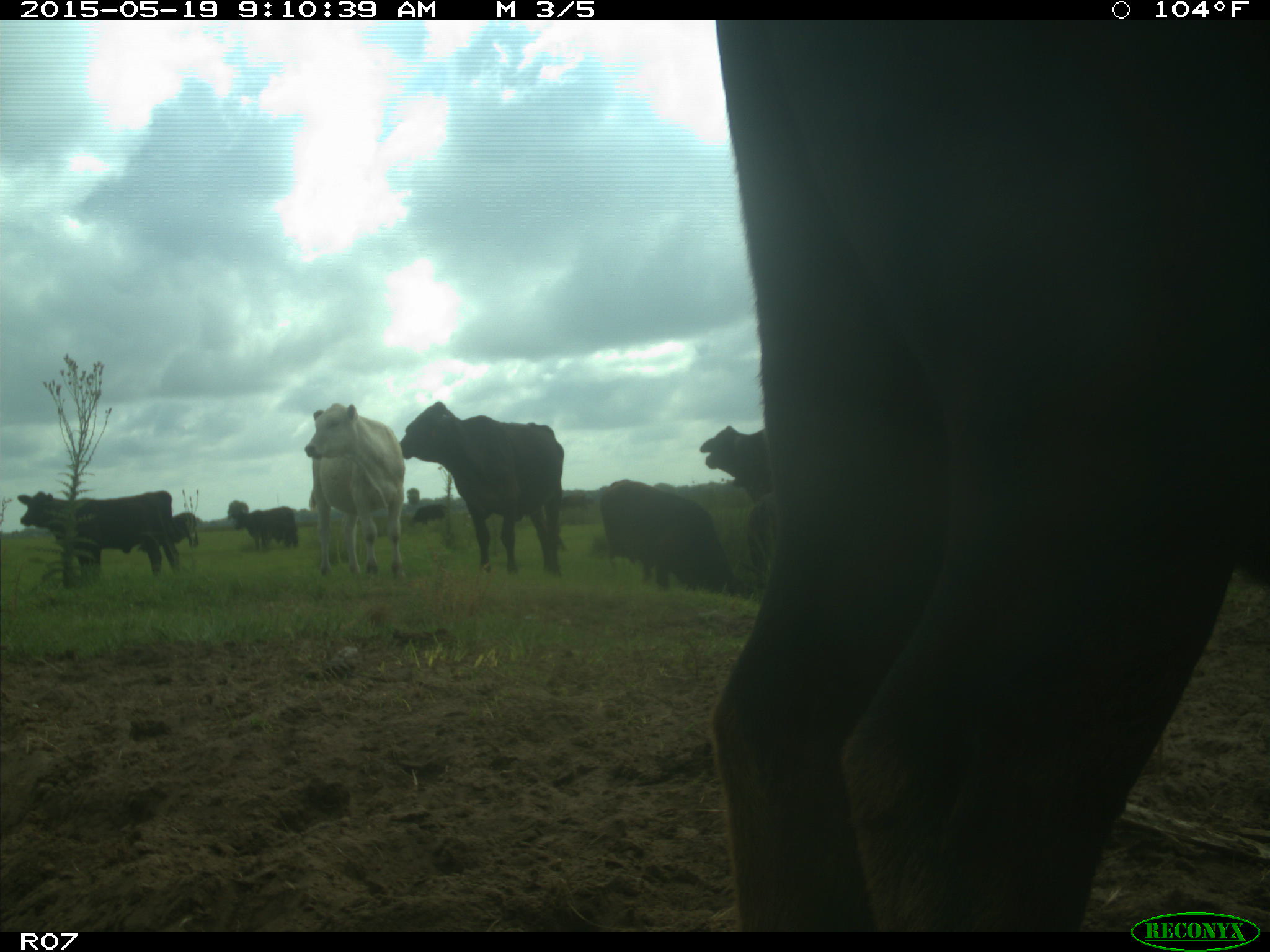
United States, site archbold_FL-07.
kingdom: Animalia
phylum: Chordata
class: Mammalia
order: Artiodactyla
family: Bovidae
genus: Bos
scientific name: Bos taurus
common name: domestic cow